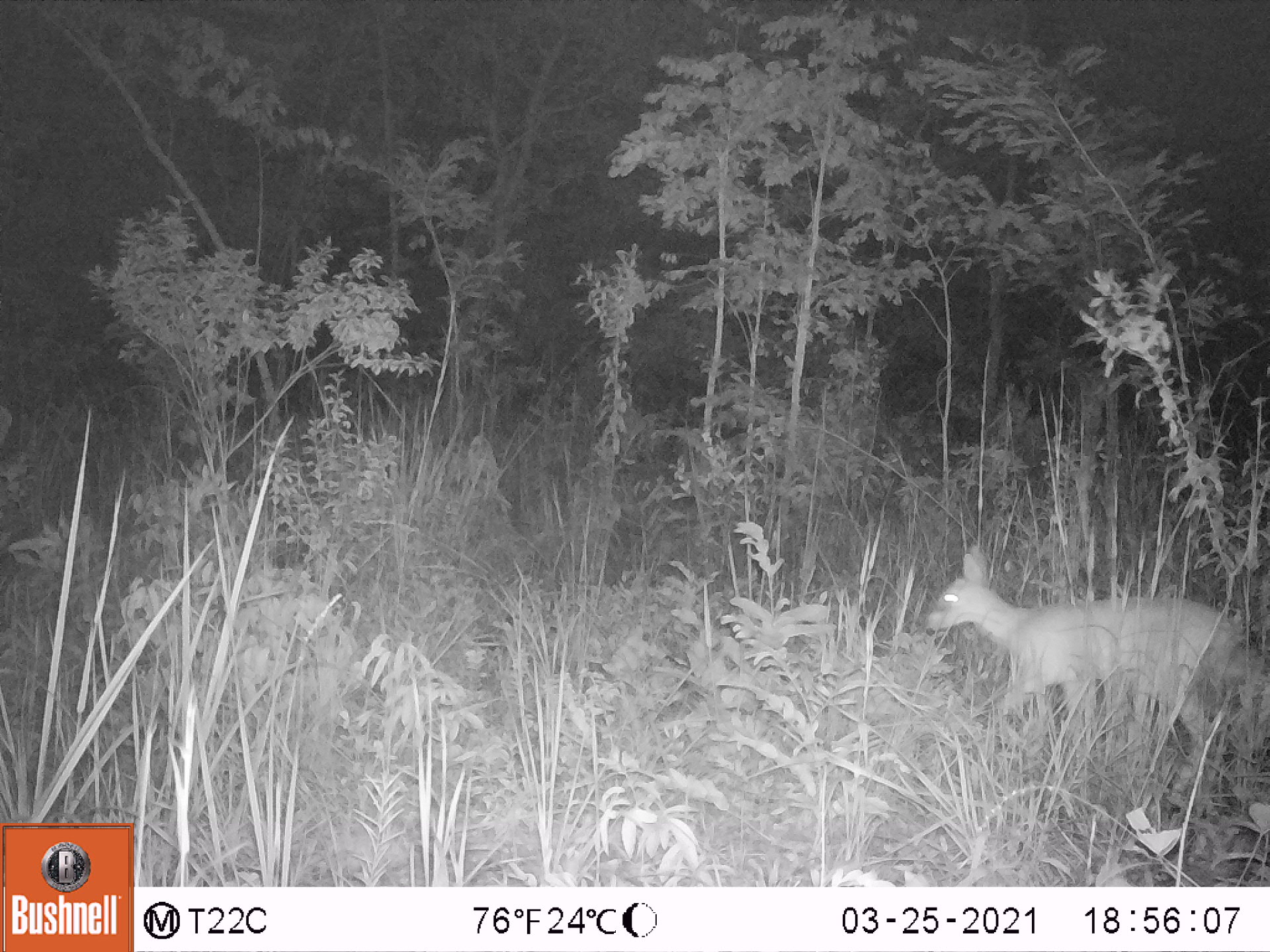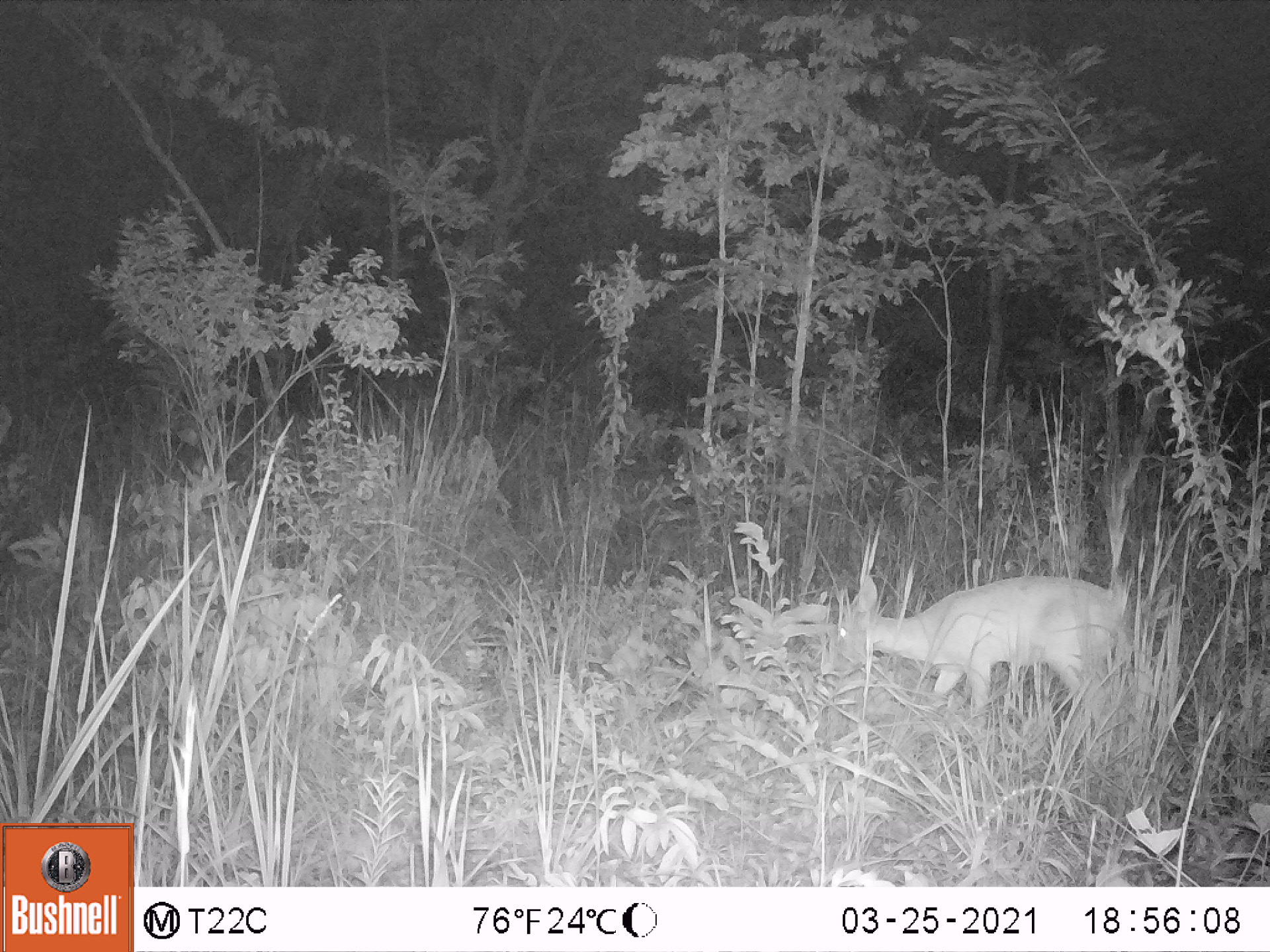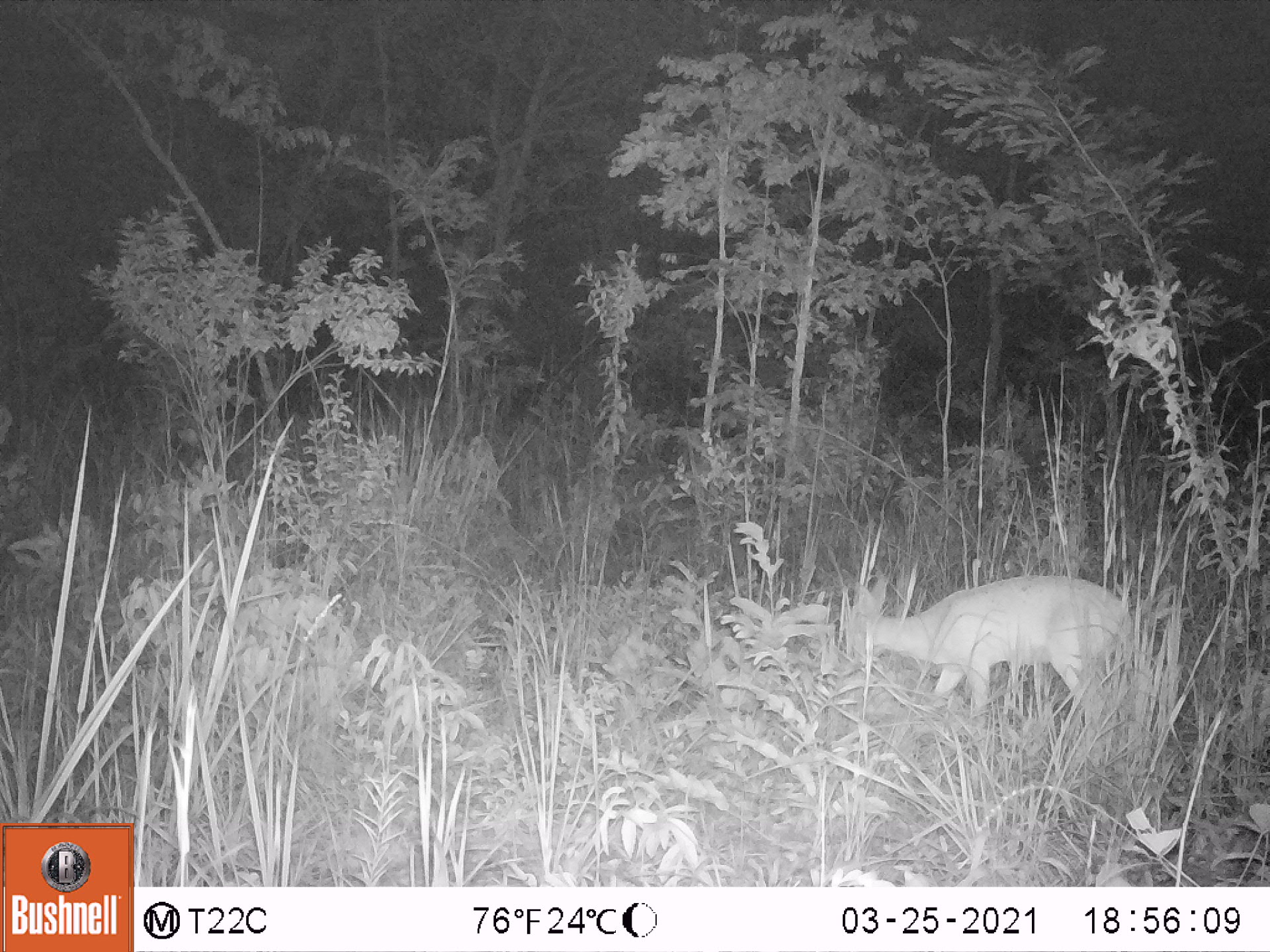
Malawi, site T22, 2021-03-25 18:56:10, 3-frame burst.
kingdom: Animalia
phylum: Chordata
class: Mammalia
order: Artiodactyla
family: Bovidae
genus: Sylvicapra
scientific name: Sylvicapra grimmia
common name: common duiker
Common duiker (Sylvicapra grimmia), count 1.